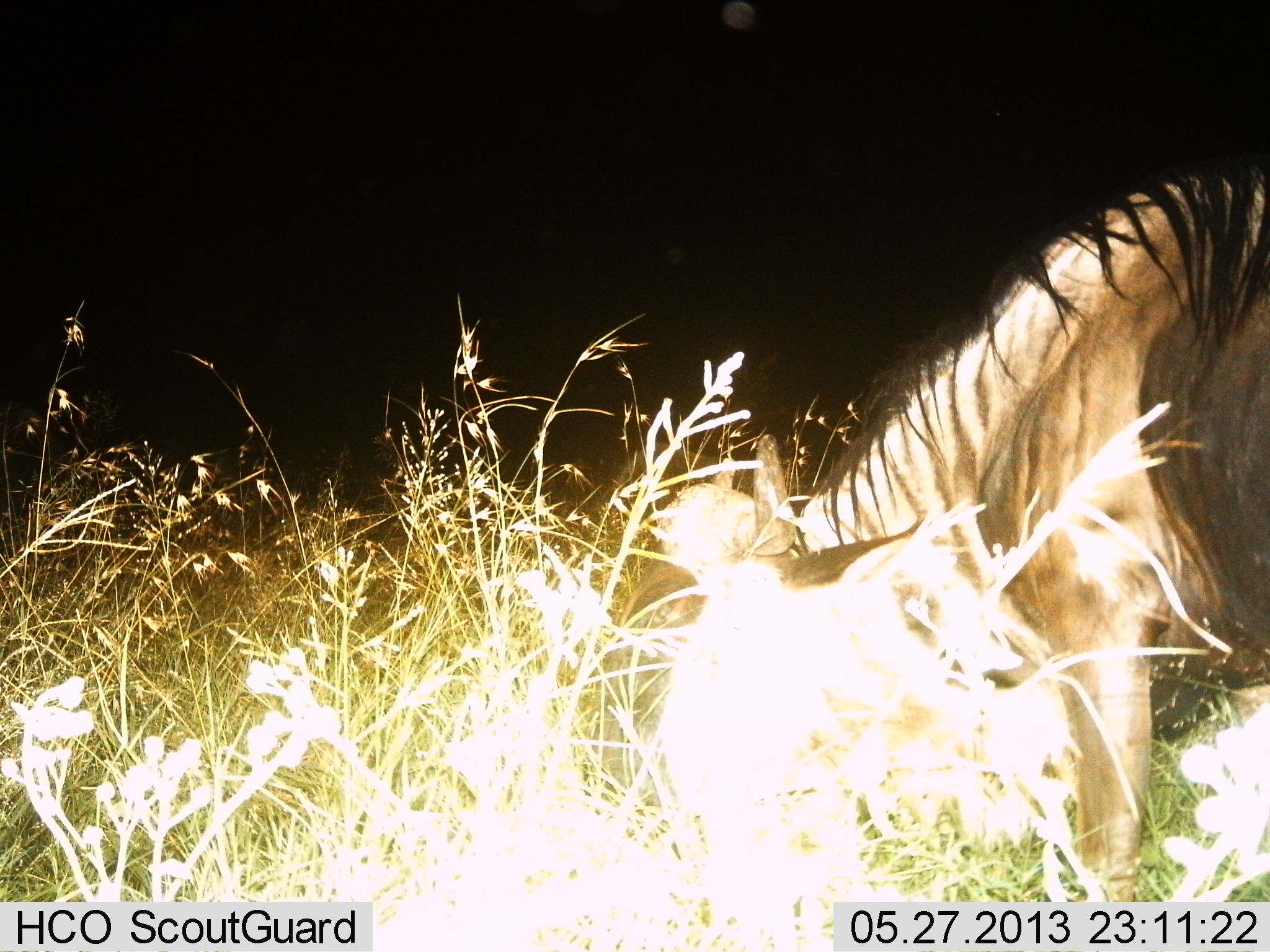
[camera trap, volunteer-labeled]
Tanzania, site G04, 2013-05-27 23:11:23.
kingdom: Animalia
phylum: Chordata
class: Mammalia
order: Artiodactyla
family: Bovidae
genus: Connochaetes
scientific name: Connochaetes taurinus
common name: blue wildebeest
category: wildebeest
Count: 1.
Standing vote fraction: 26%.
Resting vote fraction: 5%.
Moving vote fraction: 0%.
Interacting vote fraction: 0%.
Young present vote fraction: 0%.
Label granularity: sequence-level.